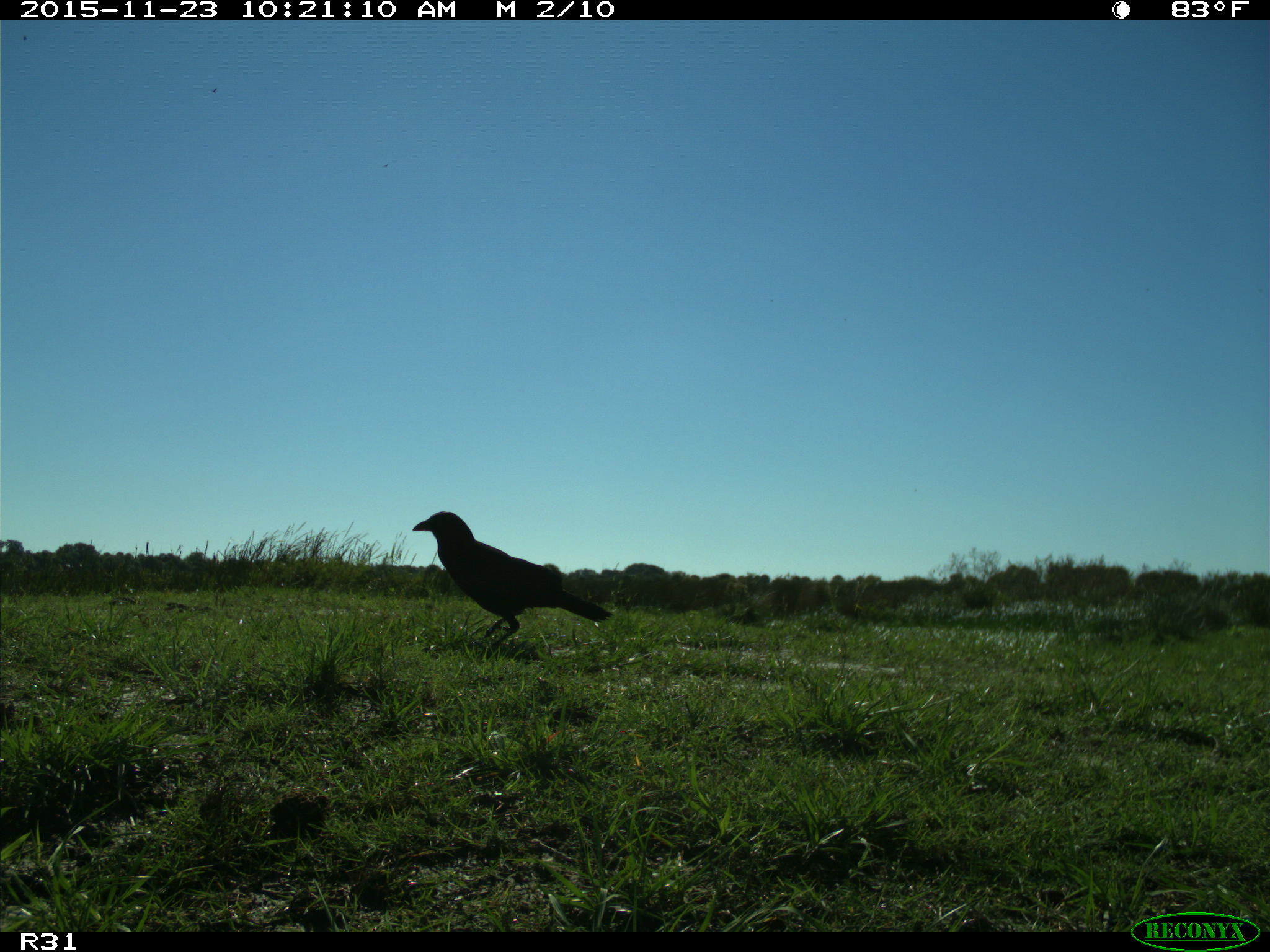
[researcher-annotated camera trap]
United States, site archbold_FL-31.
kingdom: Animalia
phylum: Chordata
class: Aves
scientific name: Aves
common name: birds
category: unidentified bird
Unidentified bird (birds) (Aves).